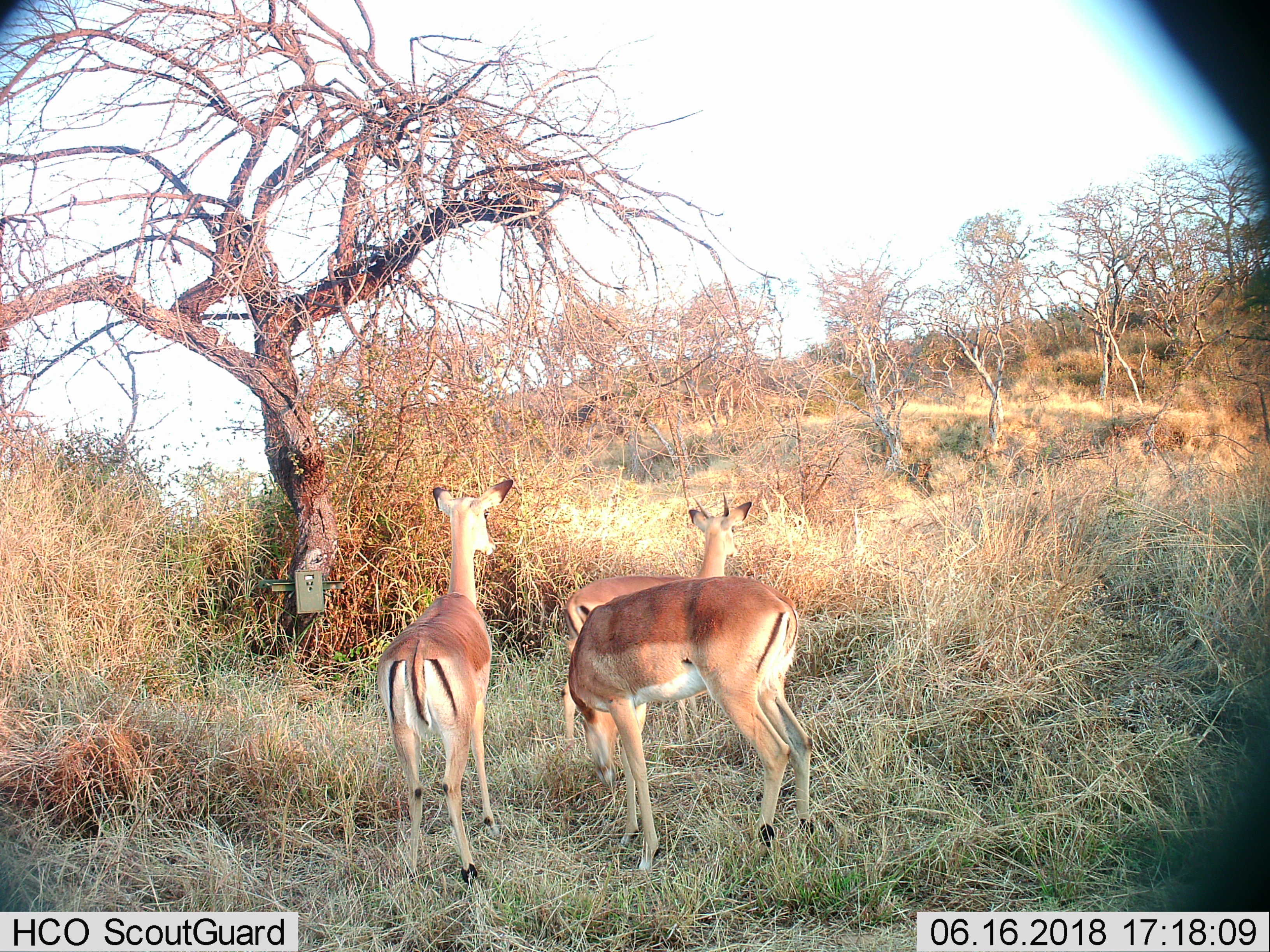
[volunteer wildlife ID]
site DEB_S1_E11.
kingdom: Animalia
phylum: Chordata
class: Mammalia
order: Artiodactyla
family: Bovidae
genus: Aepyceros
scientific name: Aepyceros melampus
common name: impala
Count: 3.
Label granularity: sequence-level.